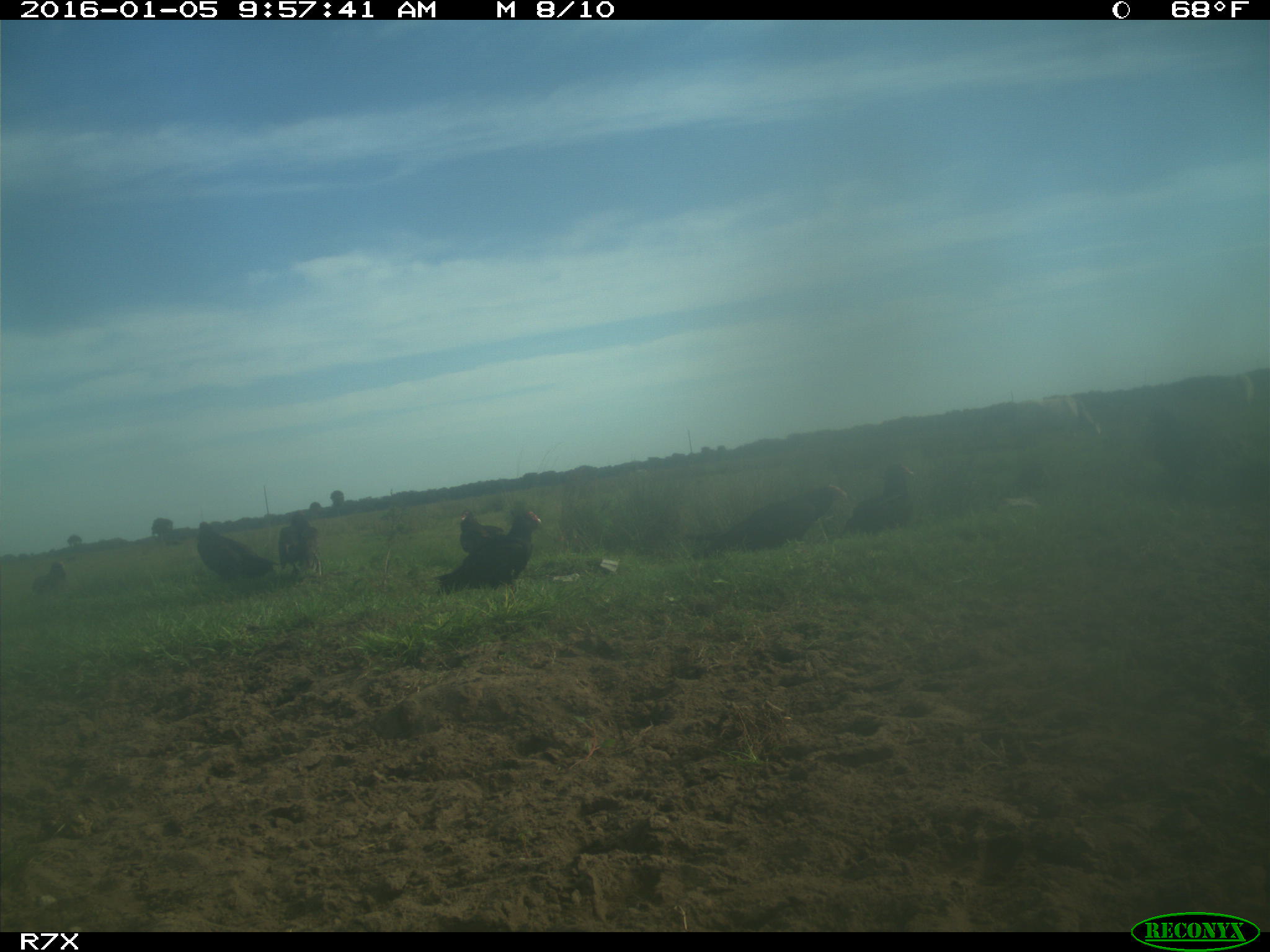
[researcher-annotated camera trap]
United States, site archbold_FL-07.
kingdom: Animalia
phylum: Chordata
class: Aves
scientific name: Aves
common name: birds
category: unidentified bird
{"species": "unidentified bird (birds) (Aves)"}